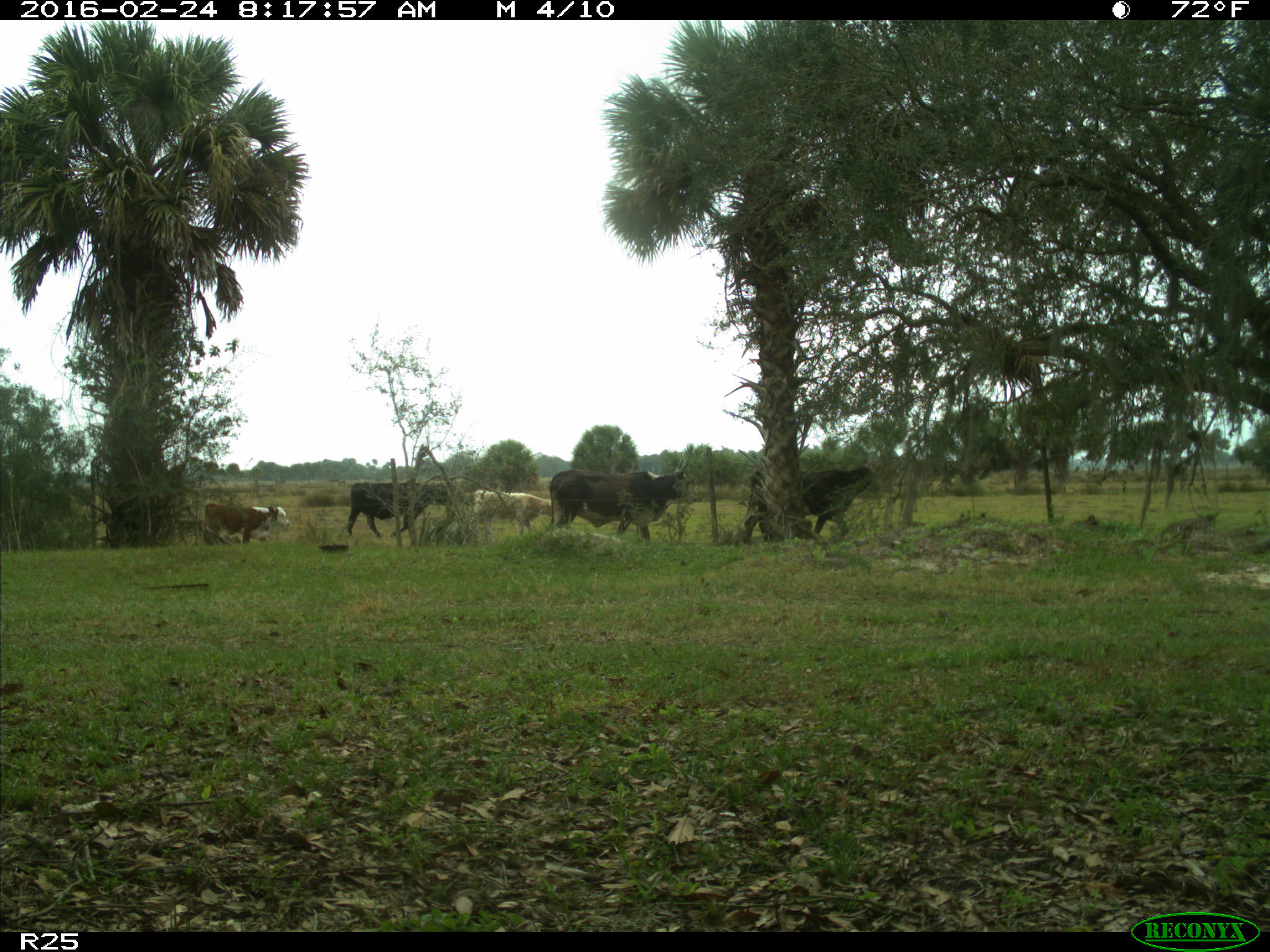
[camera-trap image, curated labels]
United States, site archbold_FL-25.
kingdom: Animalia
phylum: Chordata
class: Mammalia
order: Artiodactyla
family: Bovidae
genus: Bos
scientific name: Bos taurus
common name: domestic cow